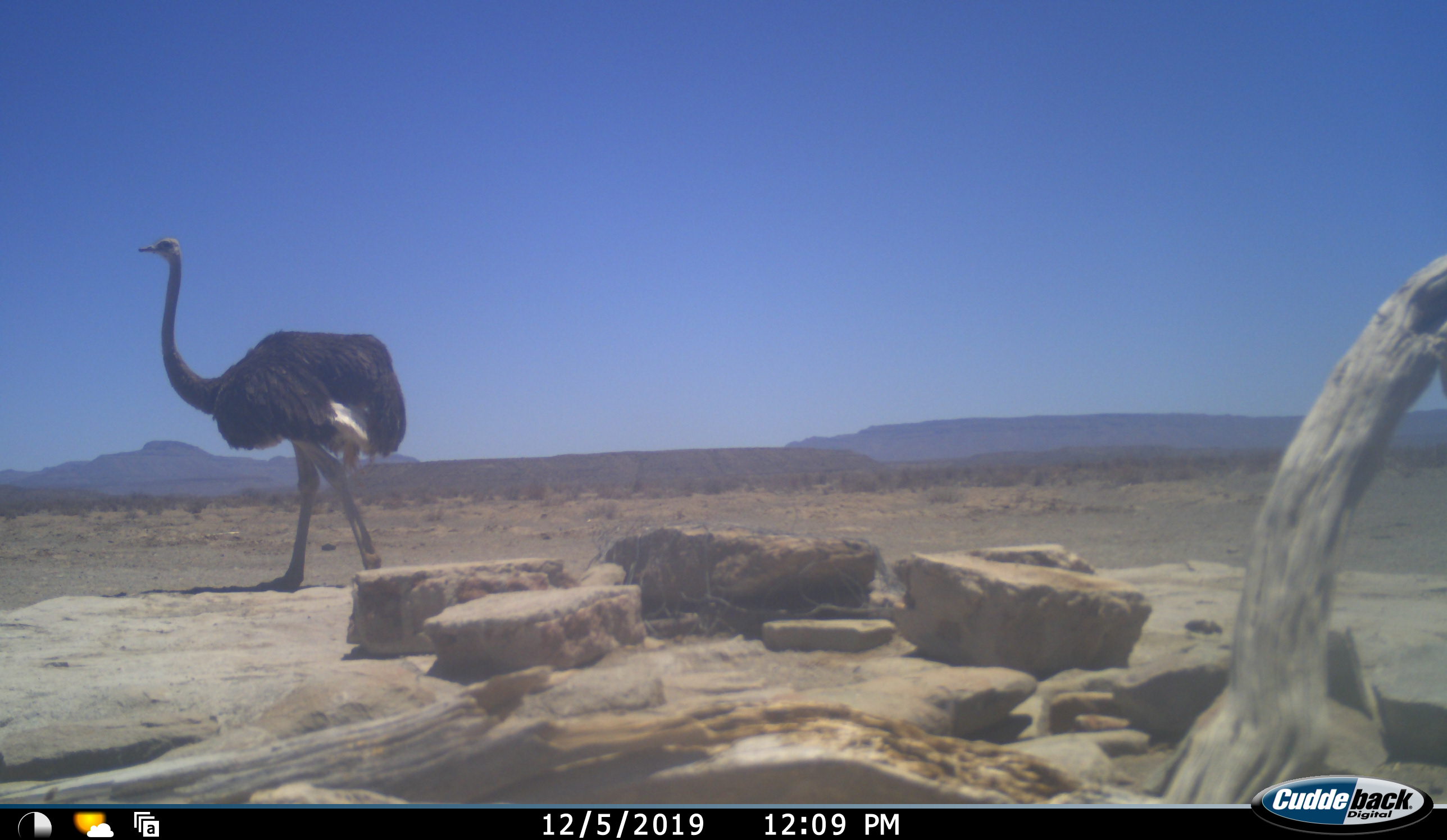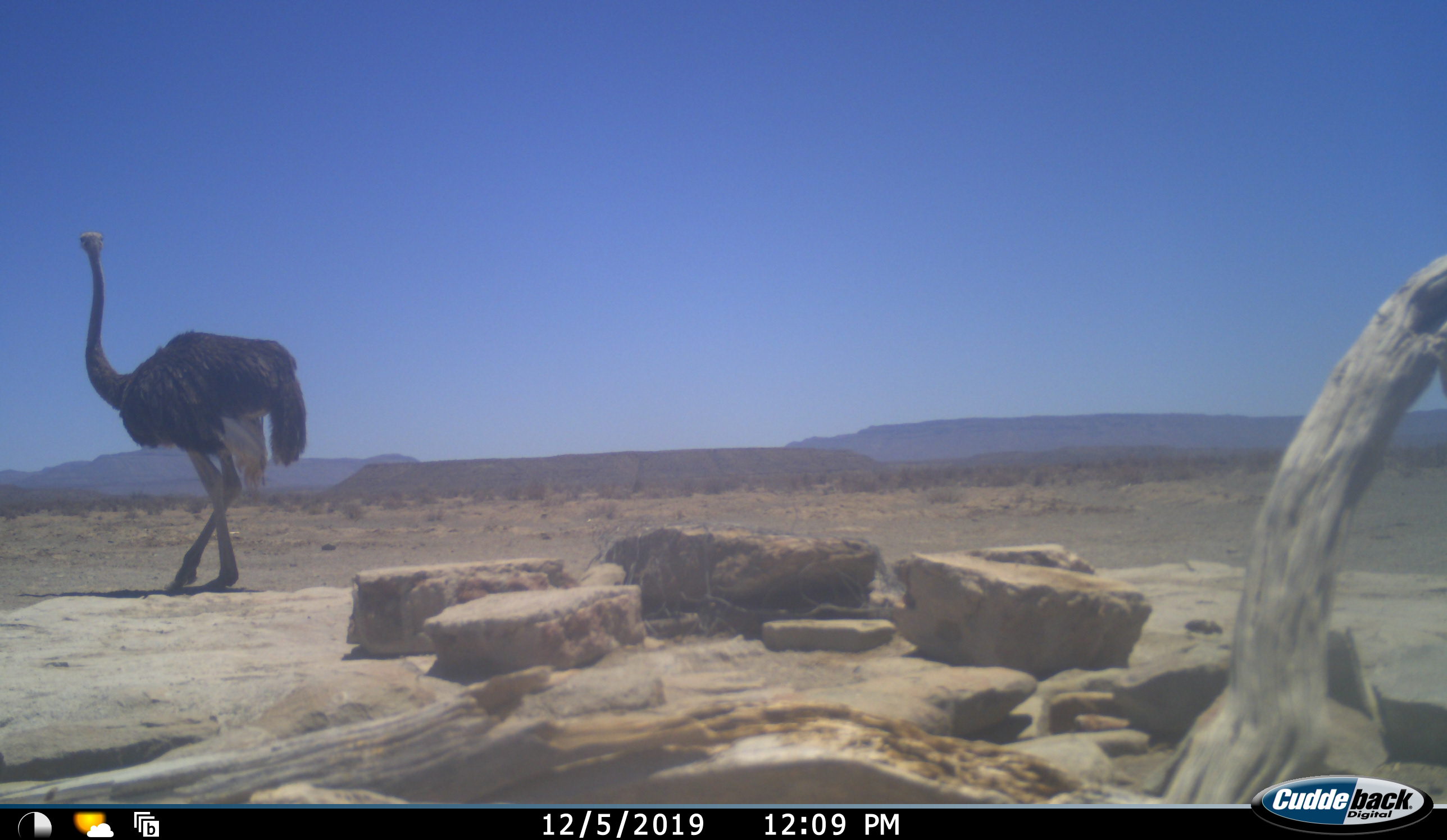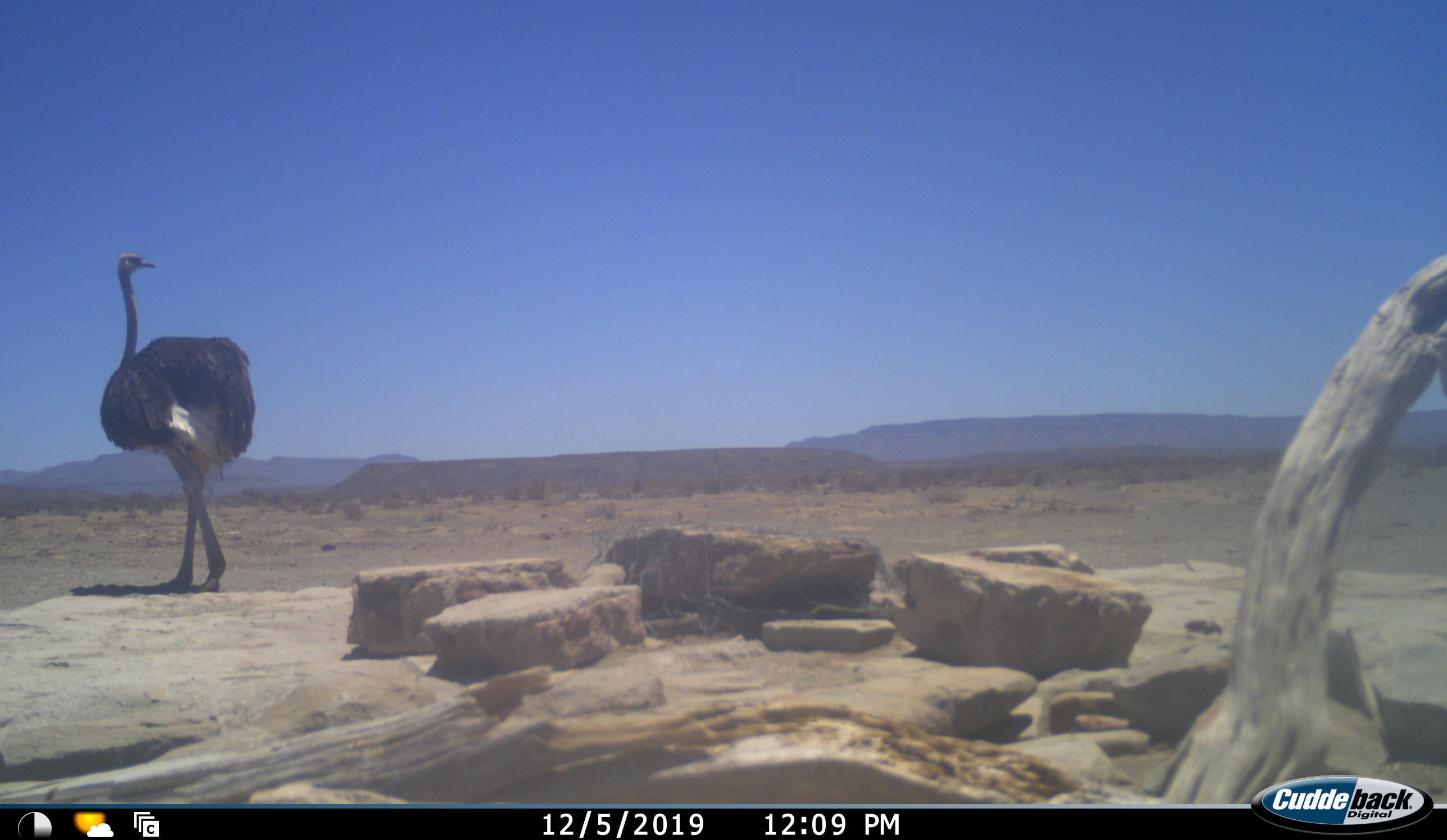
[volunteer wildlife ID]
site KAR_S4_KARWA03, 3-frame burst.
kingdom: Animalia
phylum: Chordata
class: Aves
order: Struthioniformes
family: Struthionidae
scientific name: Struthionidae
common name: ostrich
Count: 1.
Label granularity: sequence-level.